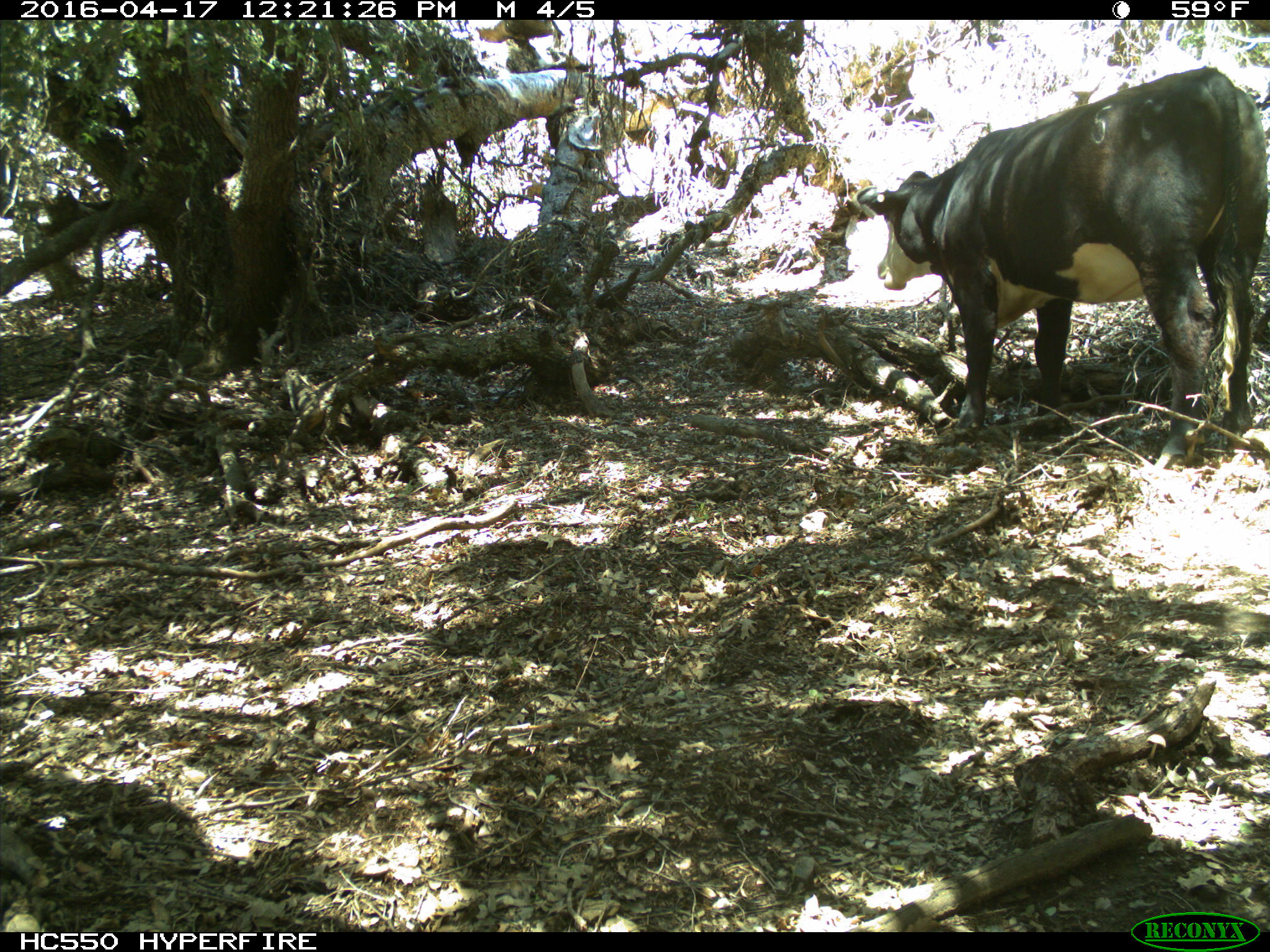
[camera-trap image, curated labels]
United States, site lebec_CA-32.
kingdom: Animalia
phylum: Chordata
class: Mammalia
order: Artiodactyla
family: Bovidae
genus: Bos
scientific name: Bos taurus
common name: domestic cow